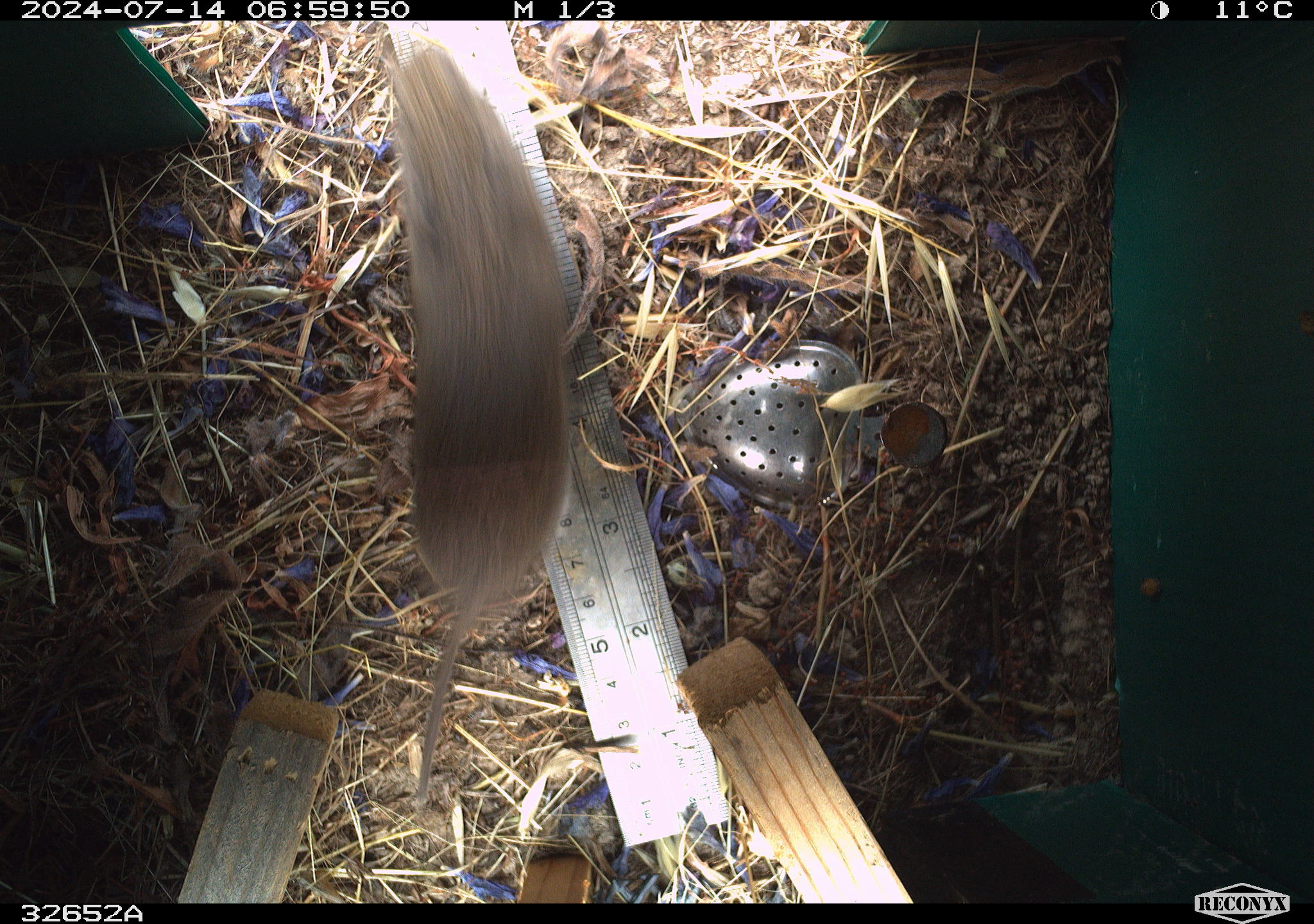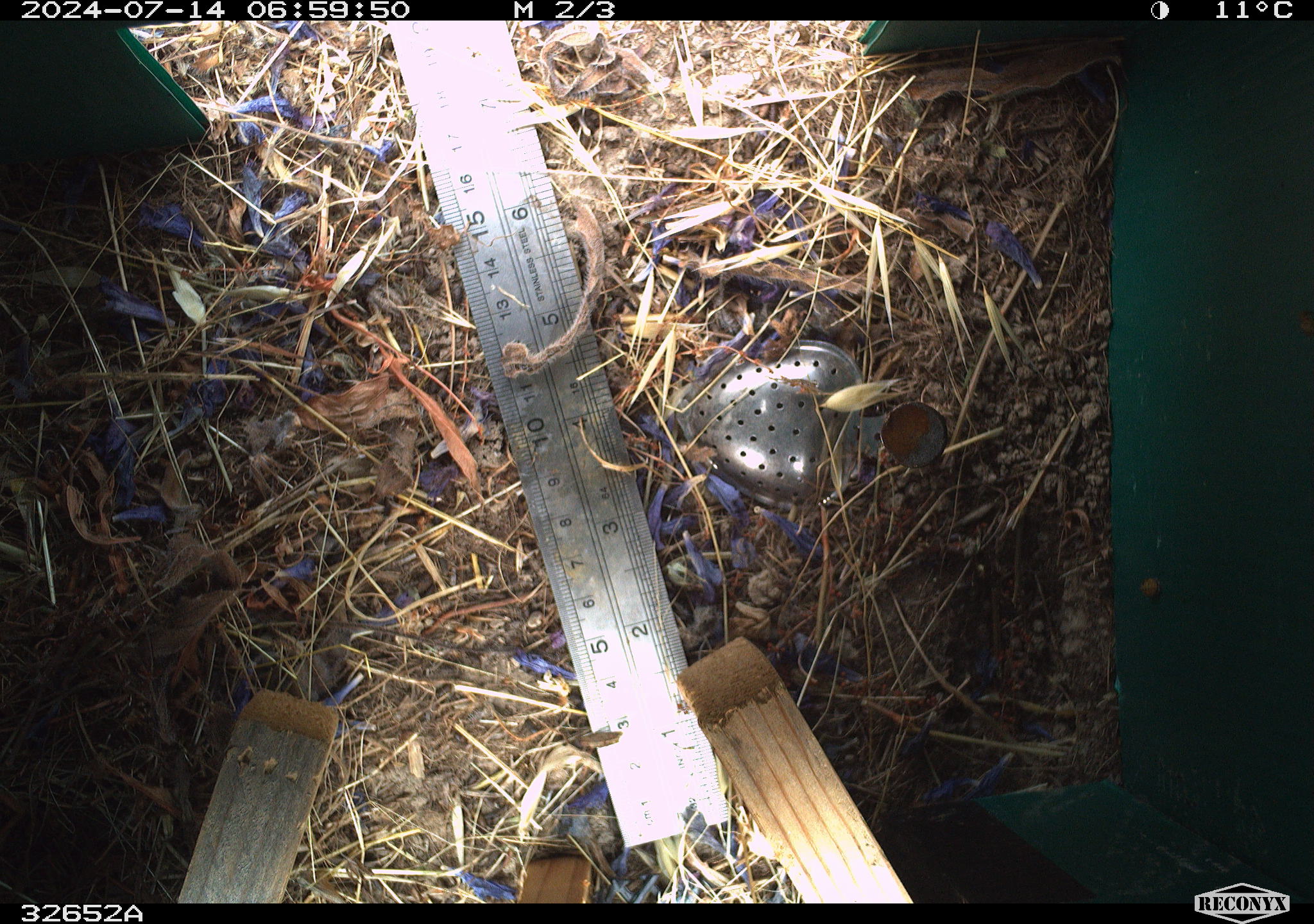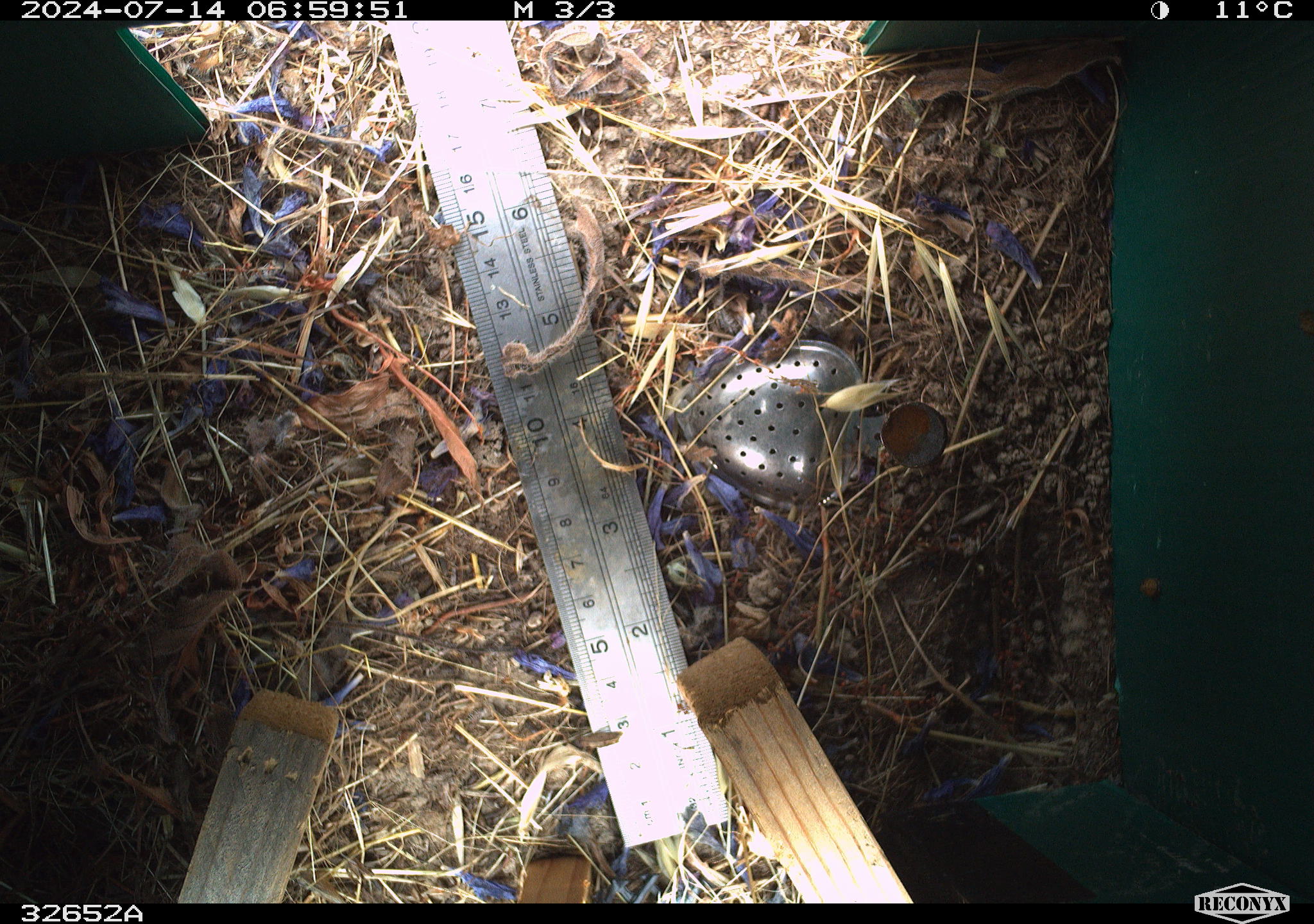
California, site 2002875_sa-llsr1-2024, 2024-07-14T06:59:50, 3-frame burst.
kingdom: Animalia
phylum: Chordata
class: Mammalia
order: Rodentia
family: Cricetidae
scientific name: Arvicolinae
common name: voles, lemmings, and muskrats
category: arvicolinae subfamily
Arvicolinae subfamily (voles, lemmings, and muskrats) (Arvicolinae).